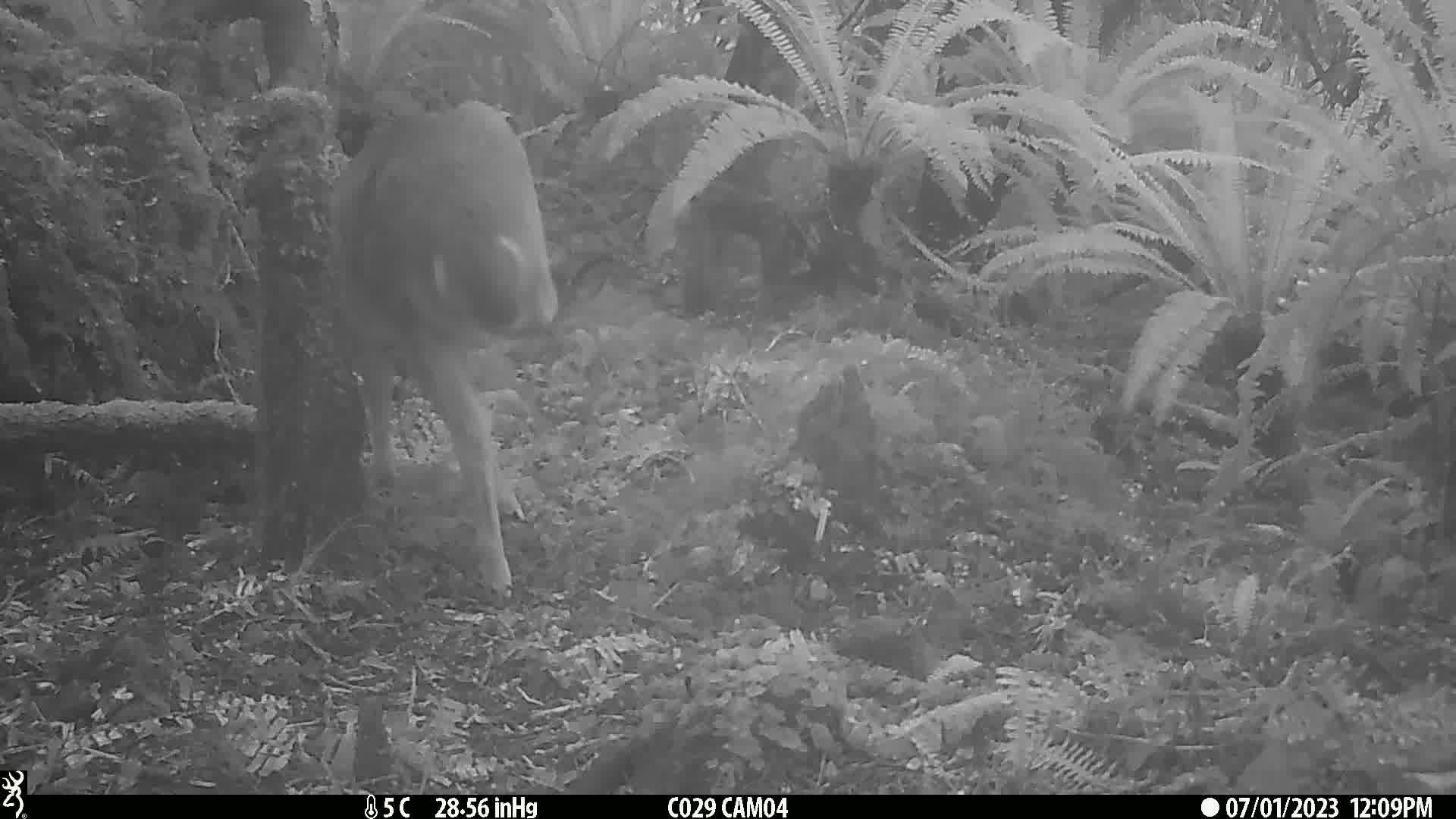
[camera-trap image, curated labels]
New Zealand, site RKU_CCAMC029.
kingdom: Animalia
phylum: Chordata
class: Mammalia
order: Artiodactyla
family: Cervidae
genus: Odocoileus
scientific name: Odocoileus virginianus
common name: white-tailed deer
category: white tailed deer